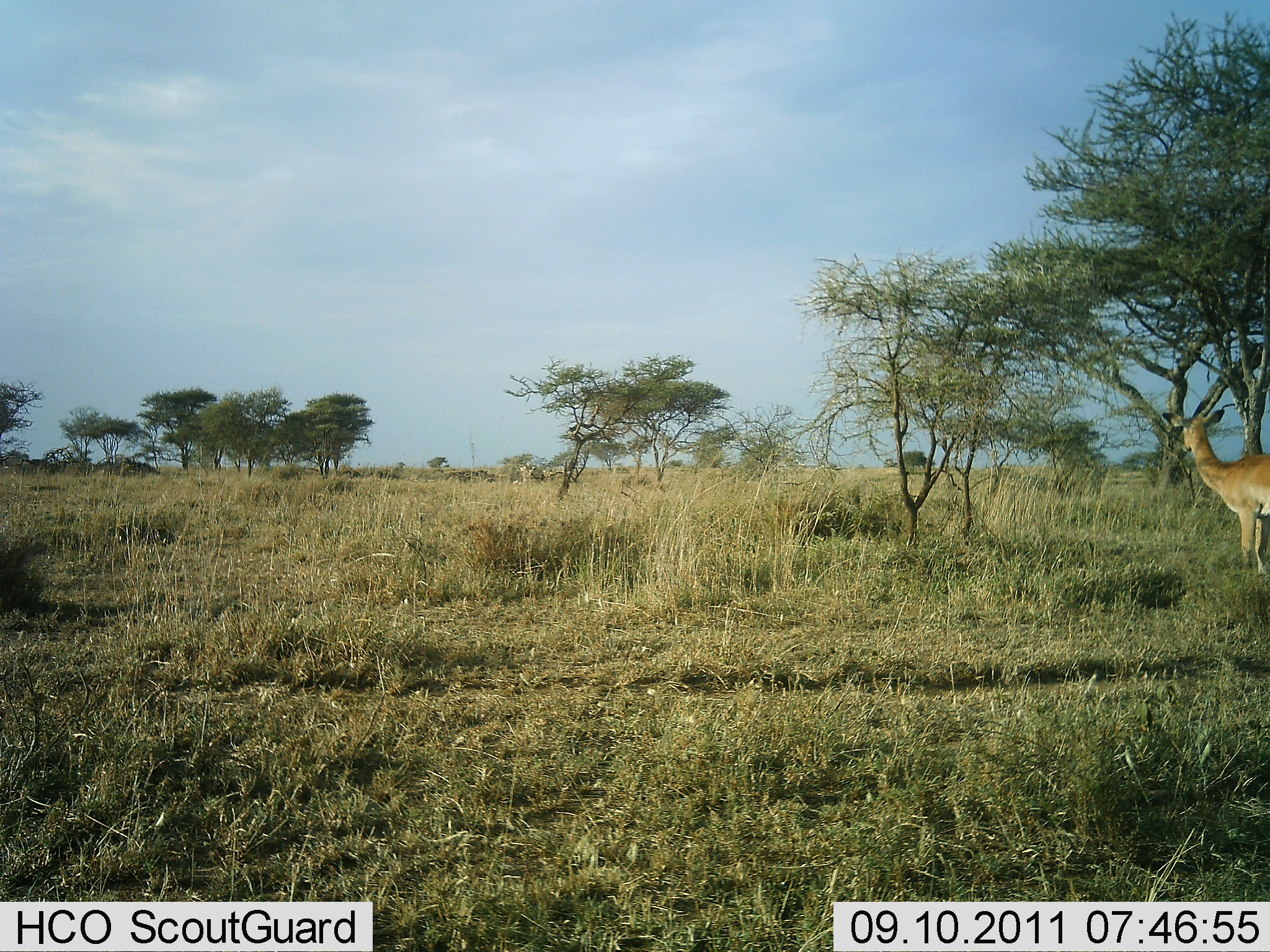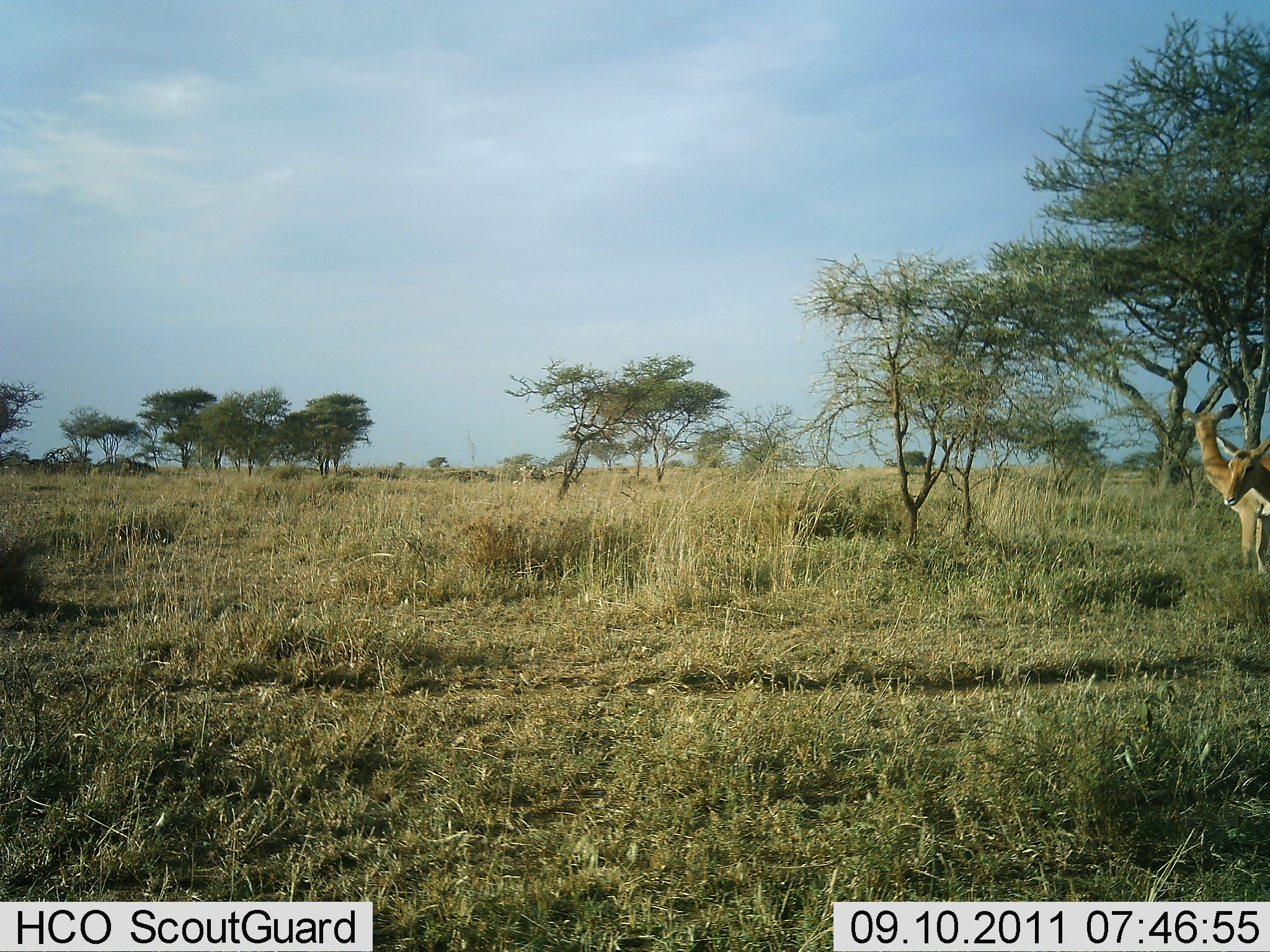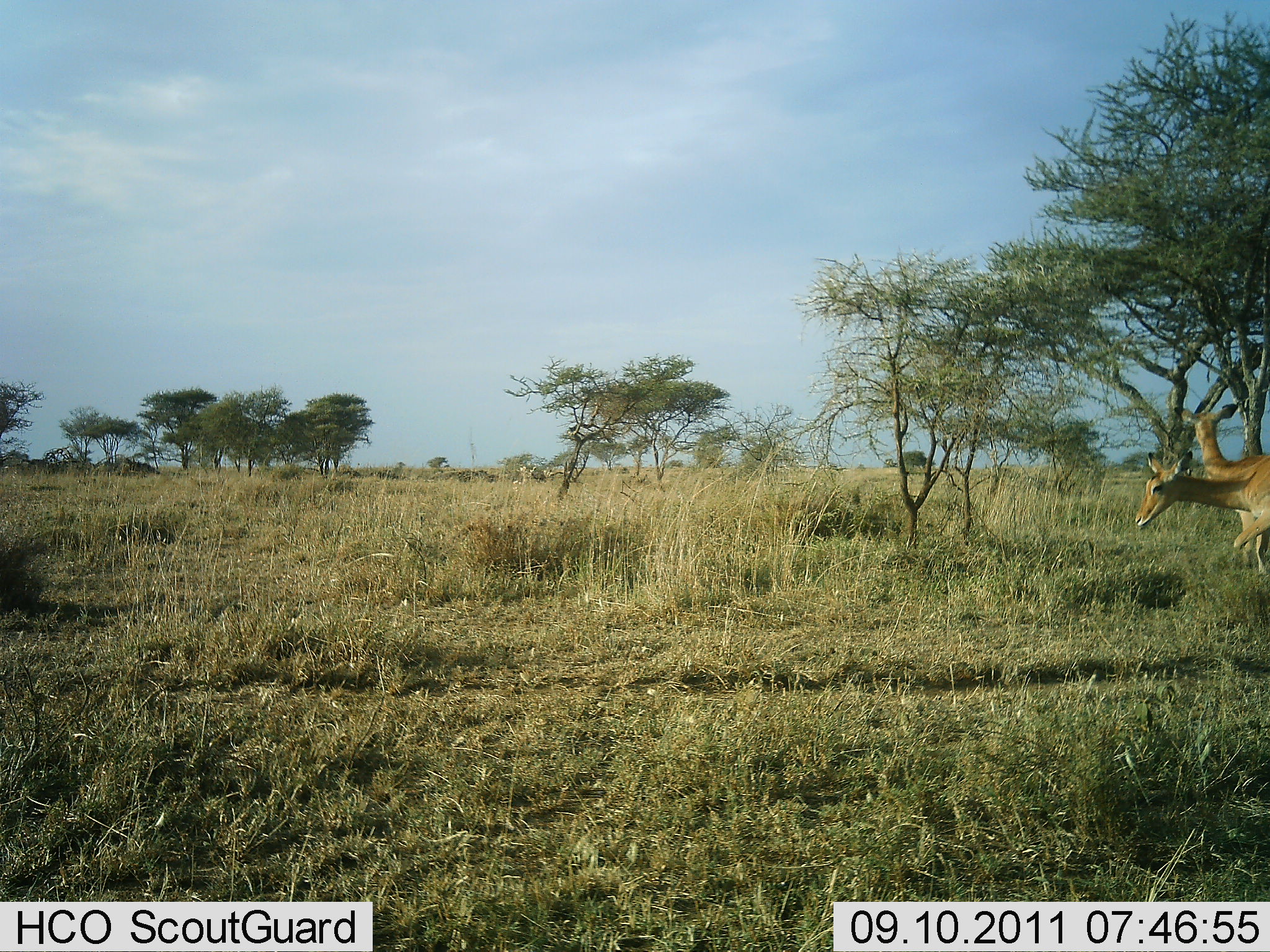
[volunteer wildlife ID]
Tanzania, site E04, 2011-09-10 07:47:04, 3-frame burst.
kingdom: Animalia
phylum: Chordata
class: Mammalia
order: Artiodactyla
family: Bovidae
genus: Aepyceros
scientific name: Aepyceros melampus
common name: impala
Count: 2.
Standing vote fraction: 75%.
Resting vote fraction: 0%.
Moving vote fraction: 62%.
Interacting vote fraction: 0%.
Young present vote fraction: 0%.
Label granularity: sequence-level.